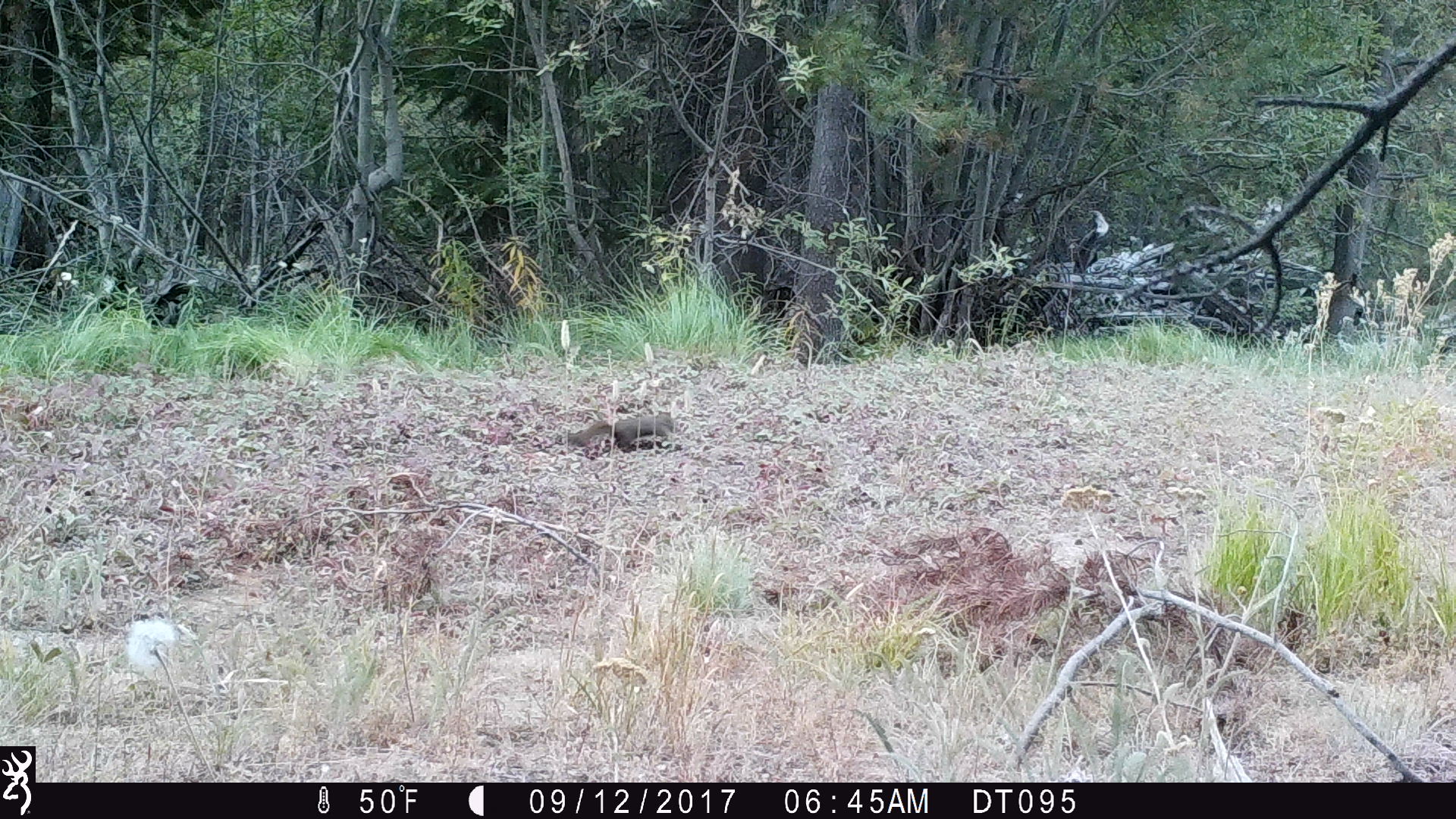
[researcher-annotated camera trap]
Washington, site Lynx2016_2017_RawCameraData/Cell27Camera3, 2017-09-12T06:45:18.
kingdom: Animalia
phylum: Chordata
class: Mammalia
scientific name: Mammalia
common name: small mammal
Small mammal (Mammalia). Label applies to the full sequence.